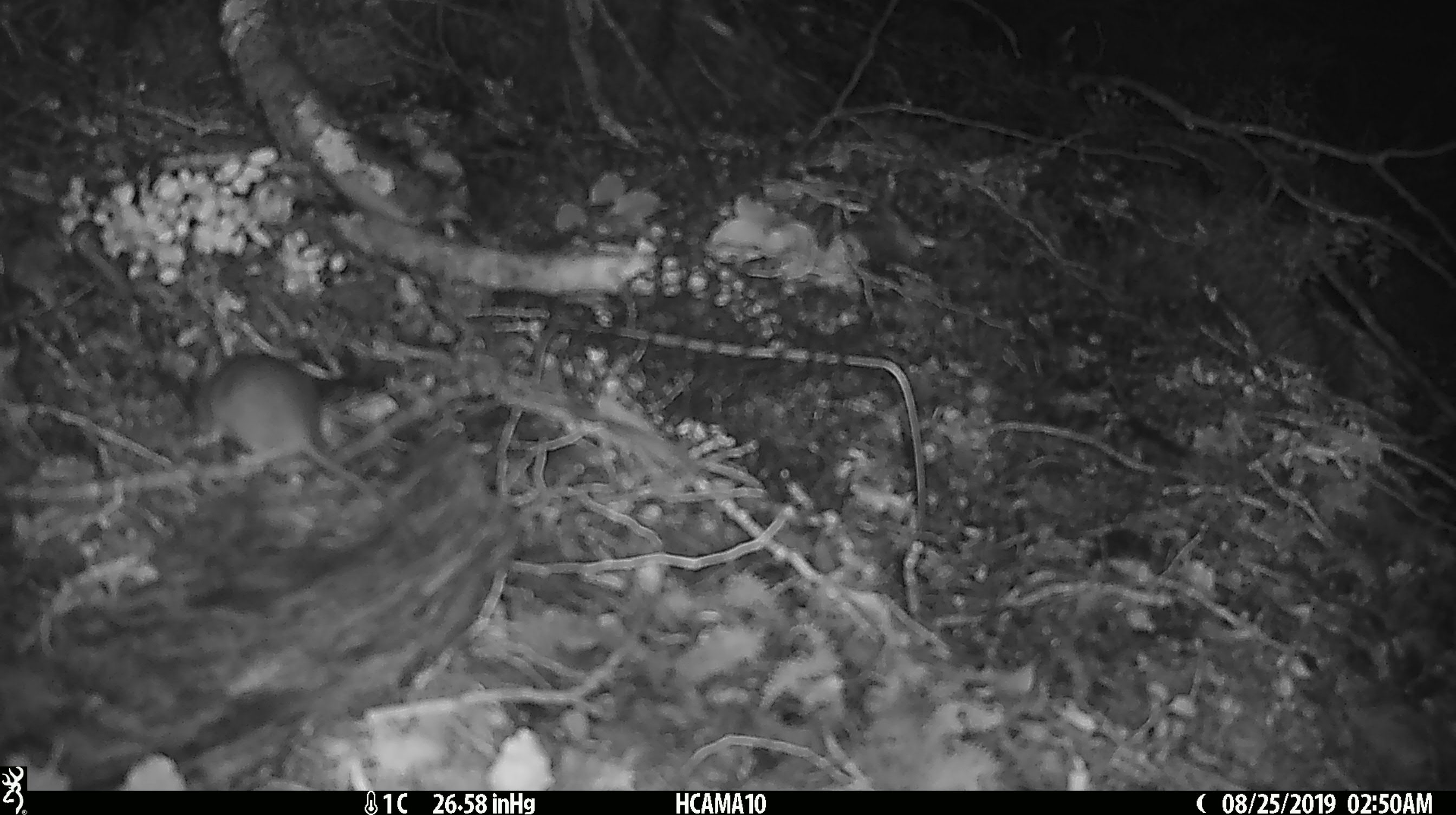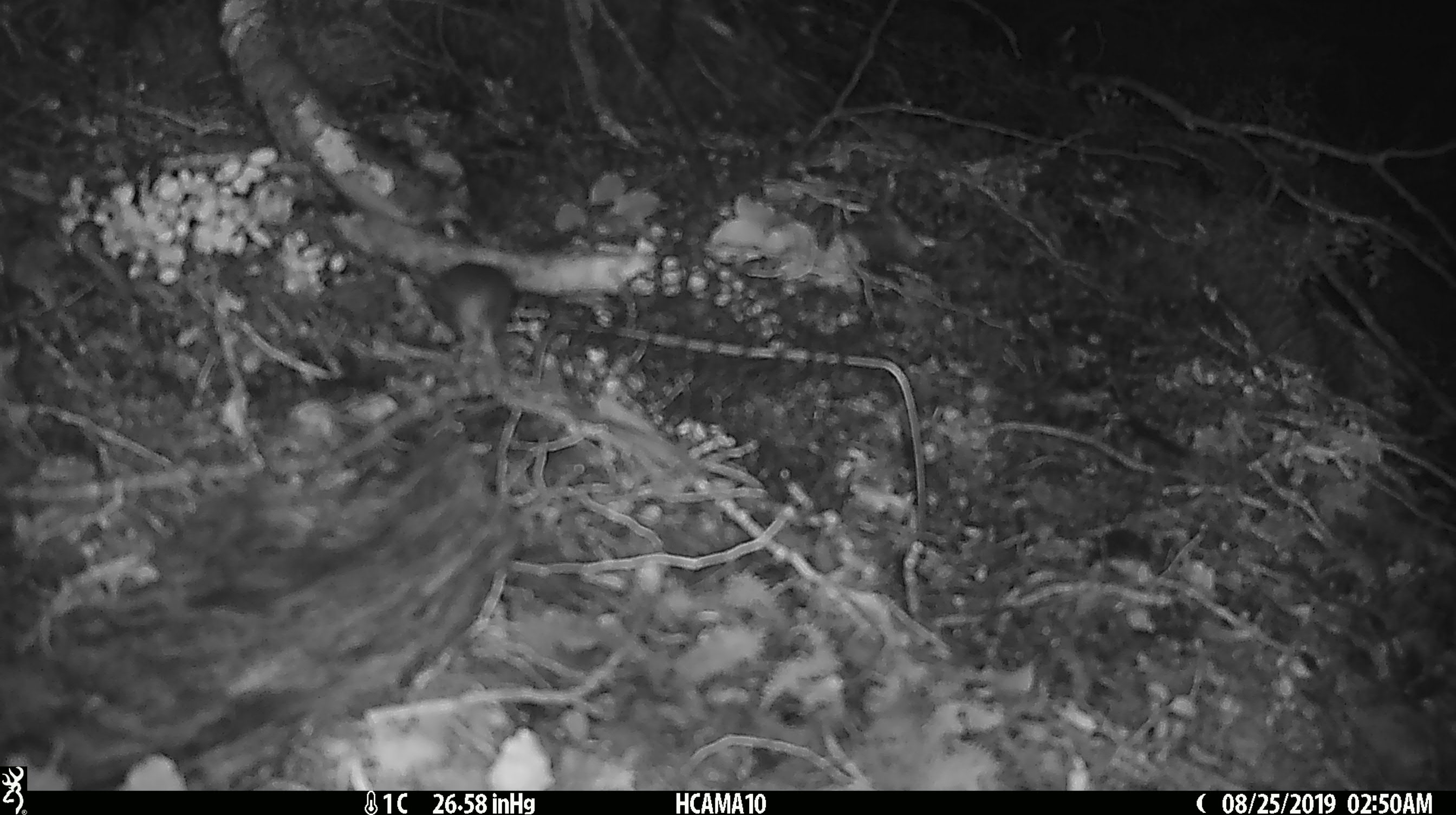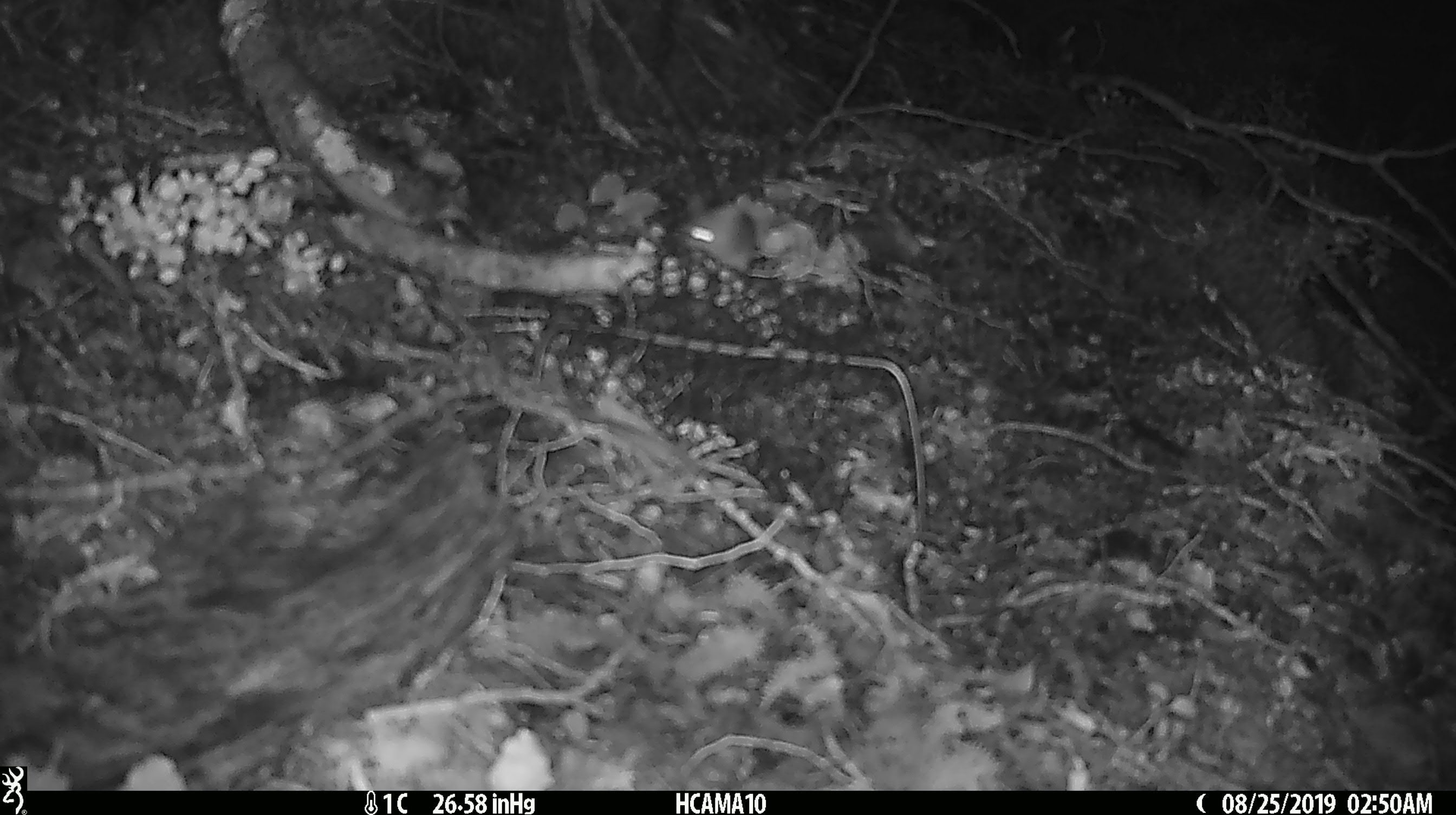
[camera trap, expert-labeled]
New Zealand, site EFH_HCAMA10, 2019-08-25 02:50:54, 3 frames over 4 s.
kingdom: Animalia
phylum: Chordata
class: Mammalia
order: Rodentia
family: Muridae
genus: Mus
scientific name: Mus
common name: mouse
Mouse (Mus).